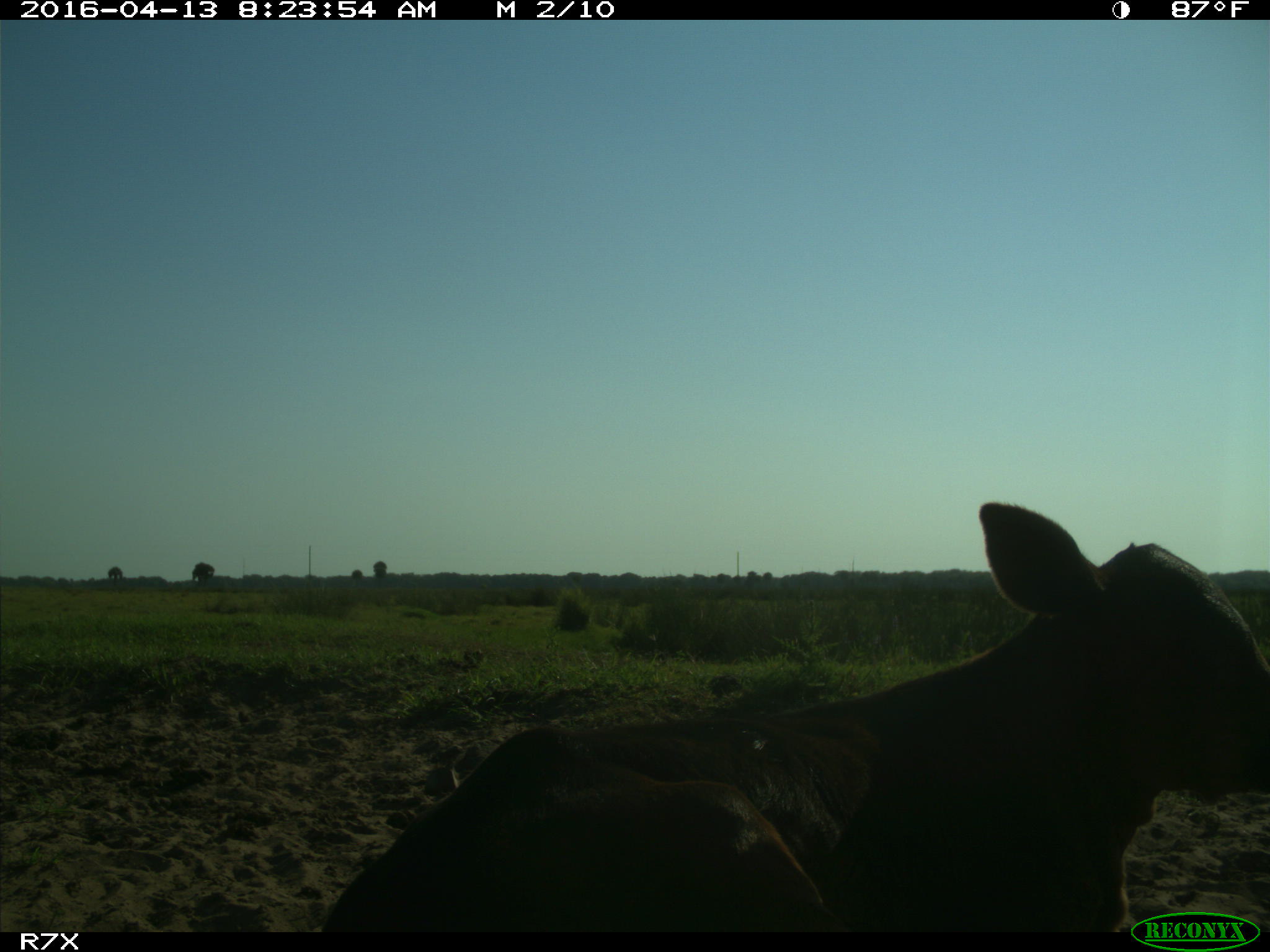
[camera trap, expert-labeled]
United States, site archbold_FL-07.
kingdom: Animalia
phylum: Chordata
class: Mammalia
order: Artiodactyla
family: Bovidae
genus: Bos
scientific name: Bos taurus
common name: domestic cow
Bos taurus (domestic cow).